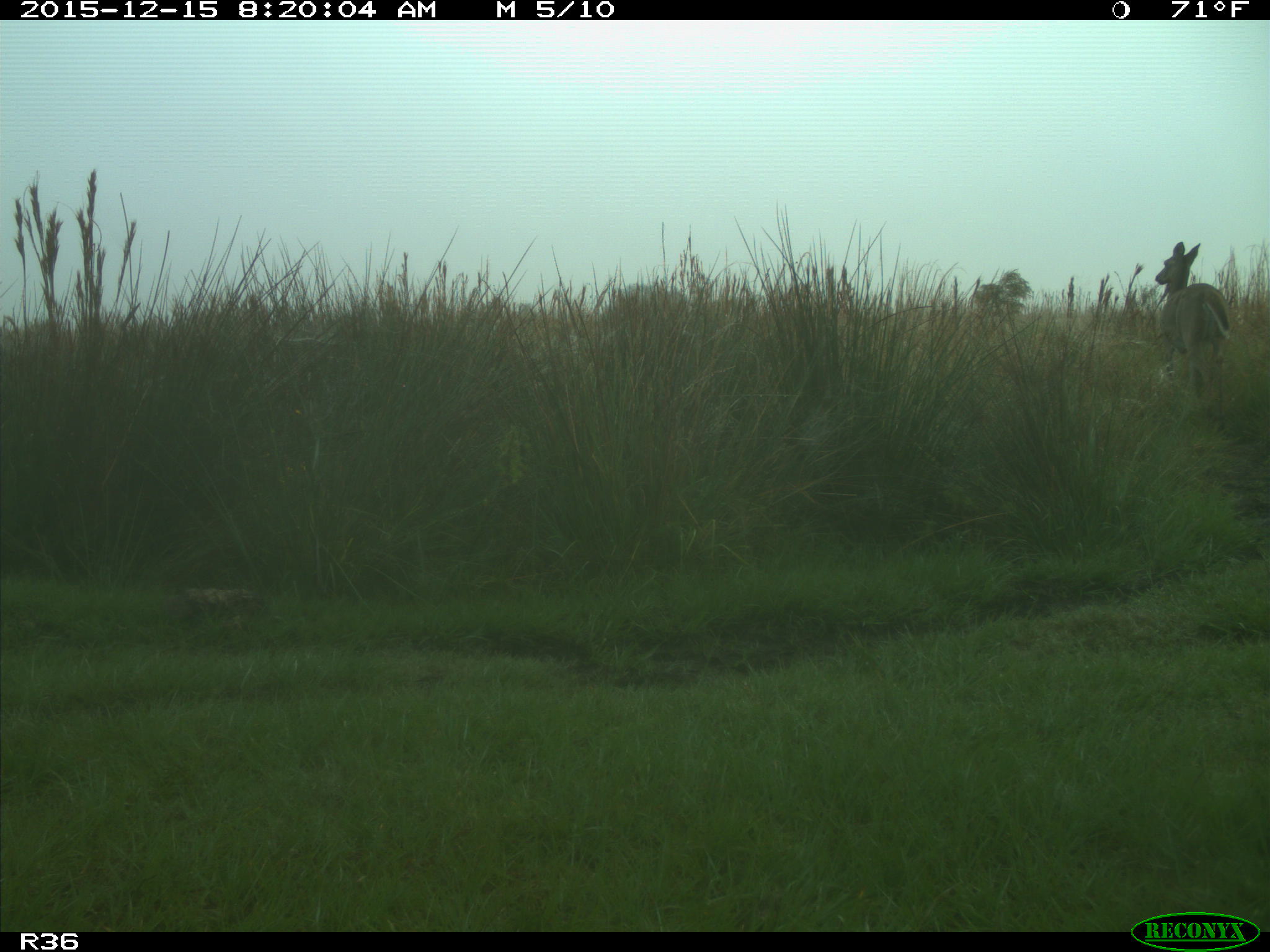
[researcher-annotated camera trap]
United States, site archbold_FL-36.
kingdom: Animalia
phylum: Chordata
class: Mammalia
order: Artiodactyla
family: Cervidae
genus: Odocoileus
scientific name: Odocoileus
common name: deer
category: unidentified deer